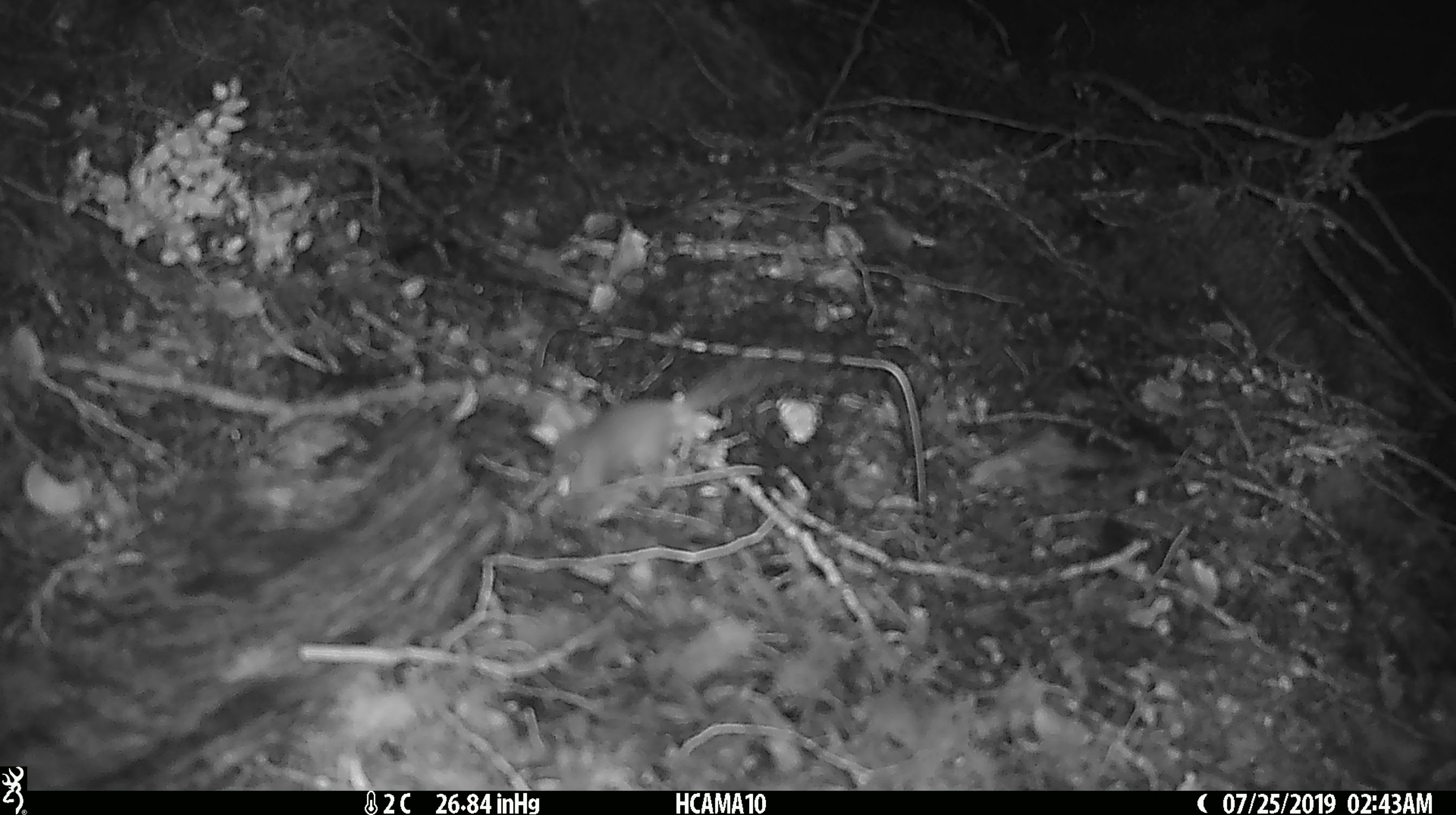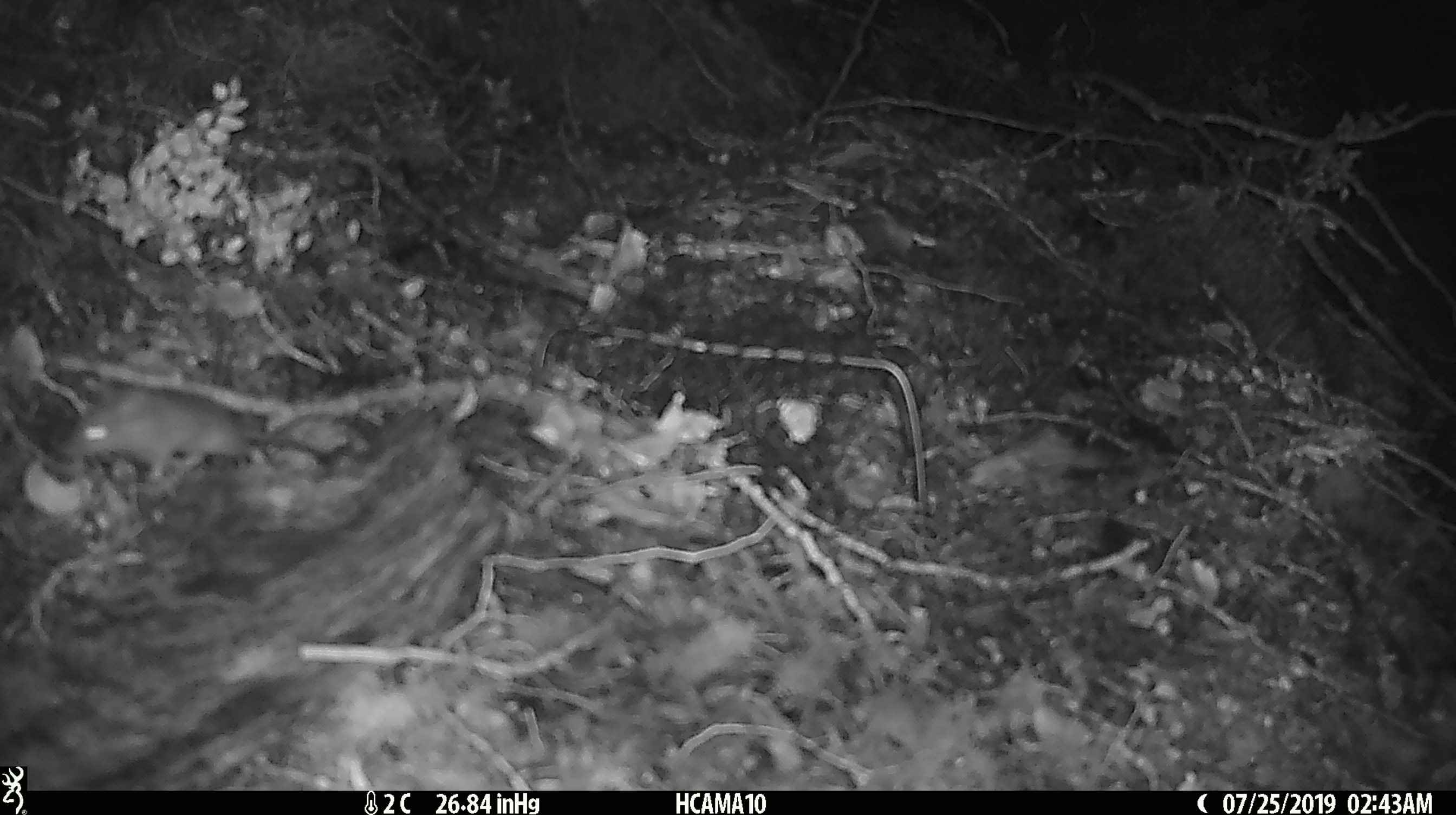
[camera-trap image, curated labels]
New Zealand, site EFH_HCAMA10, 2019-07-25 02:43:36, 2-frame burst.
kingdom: Animalia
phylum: Chordata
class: Mammalia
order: Rodentia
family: Muridae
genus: Mus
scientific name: Mus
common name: mouse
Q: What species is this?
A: Mouse (Mus).